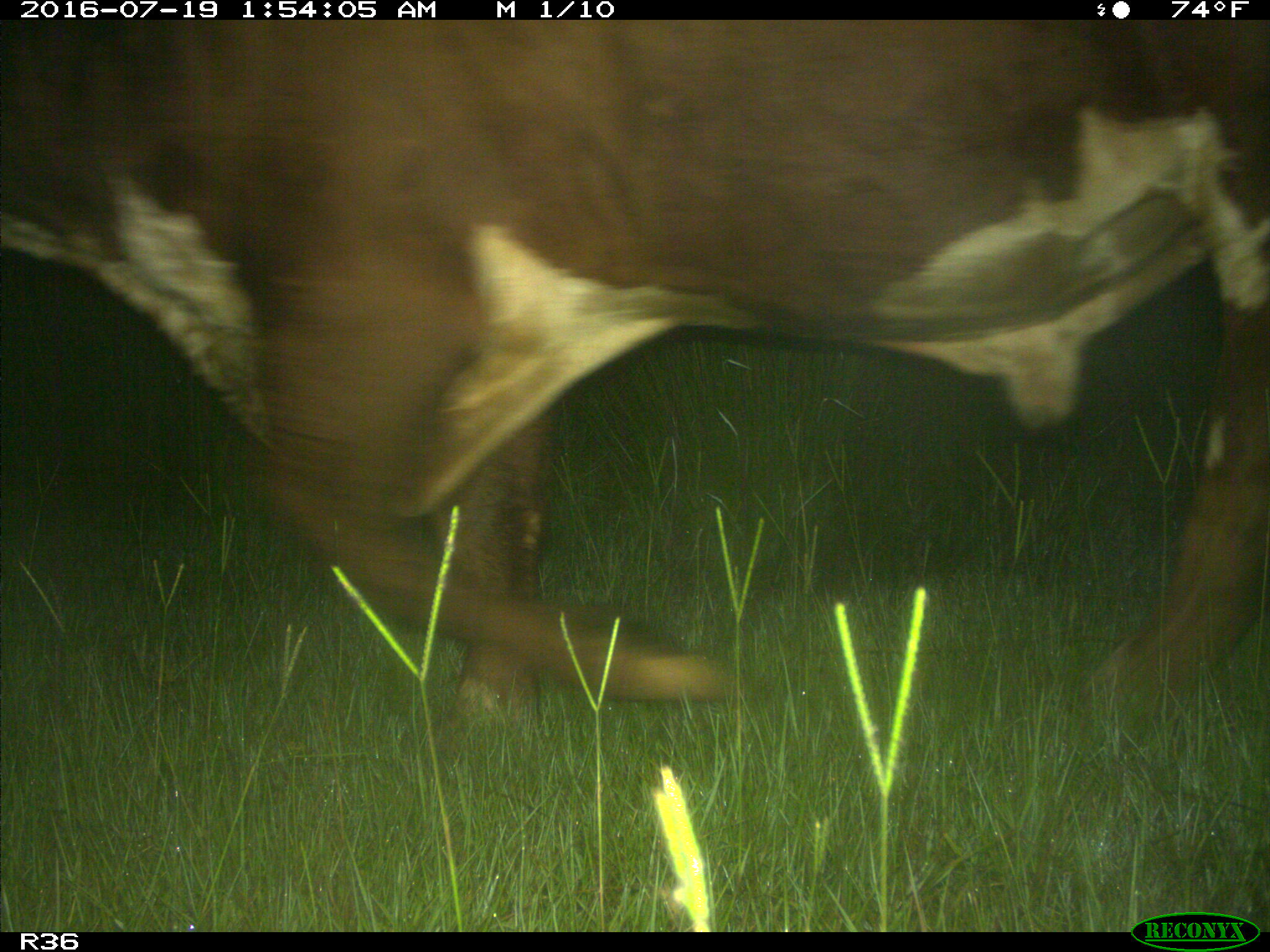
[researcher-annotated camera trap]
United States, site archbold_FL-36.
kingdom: Animalia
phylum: Chordata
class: Mammalia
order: Artiodactyla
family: Bovidae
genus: Bos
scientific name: Bos taurus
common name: domestic cow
Bos taurus (domestic cow).